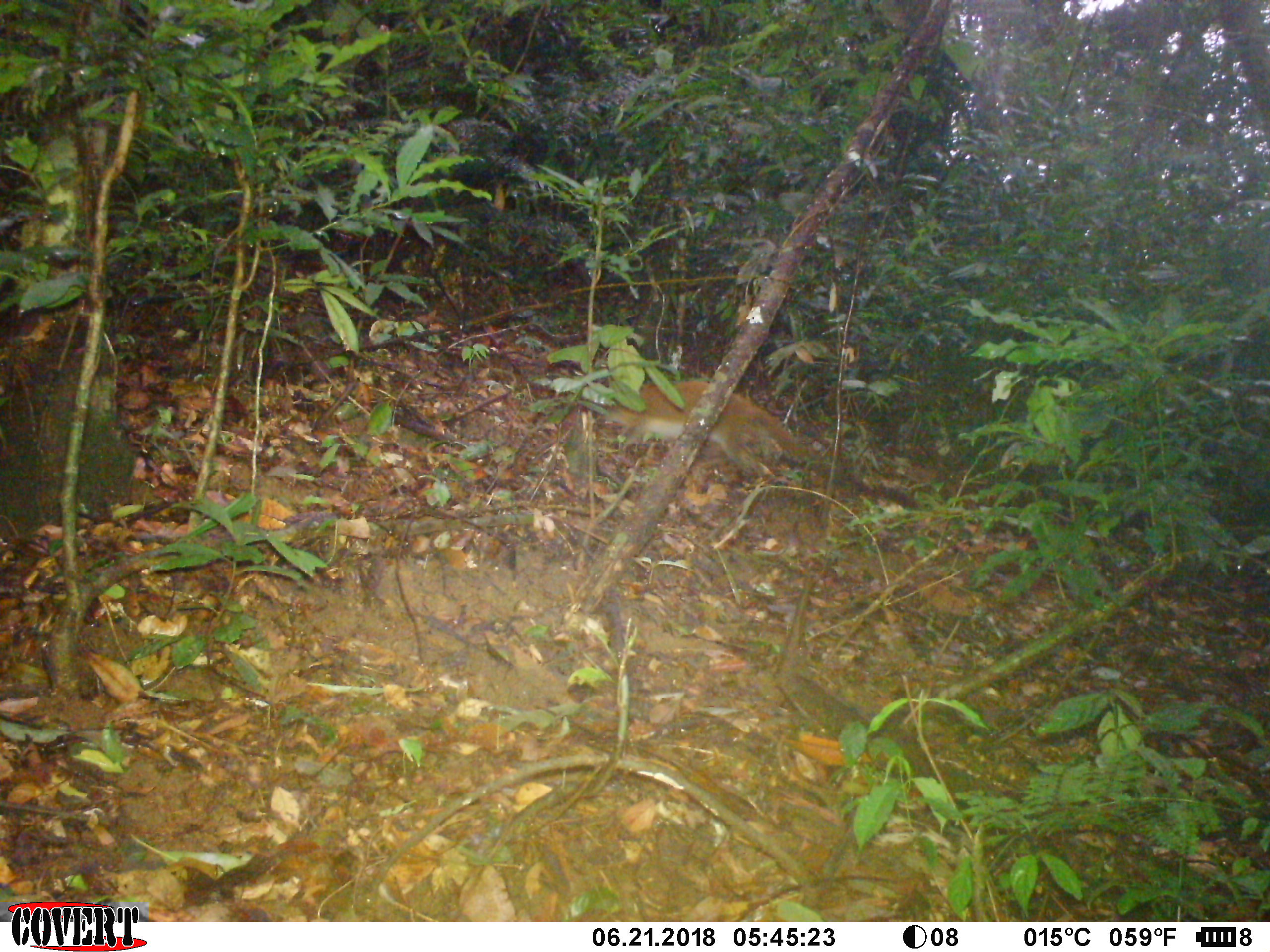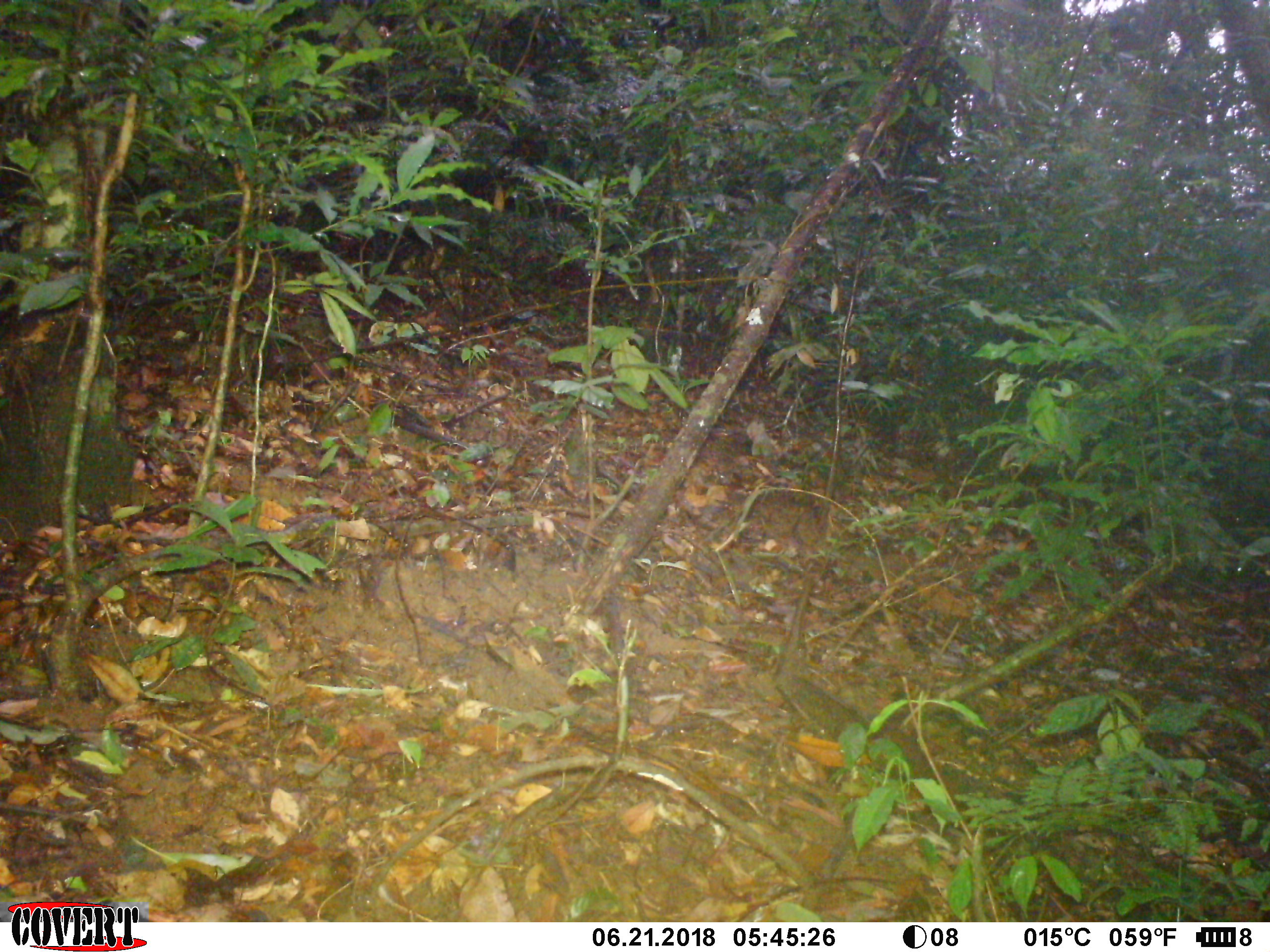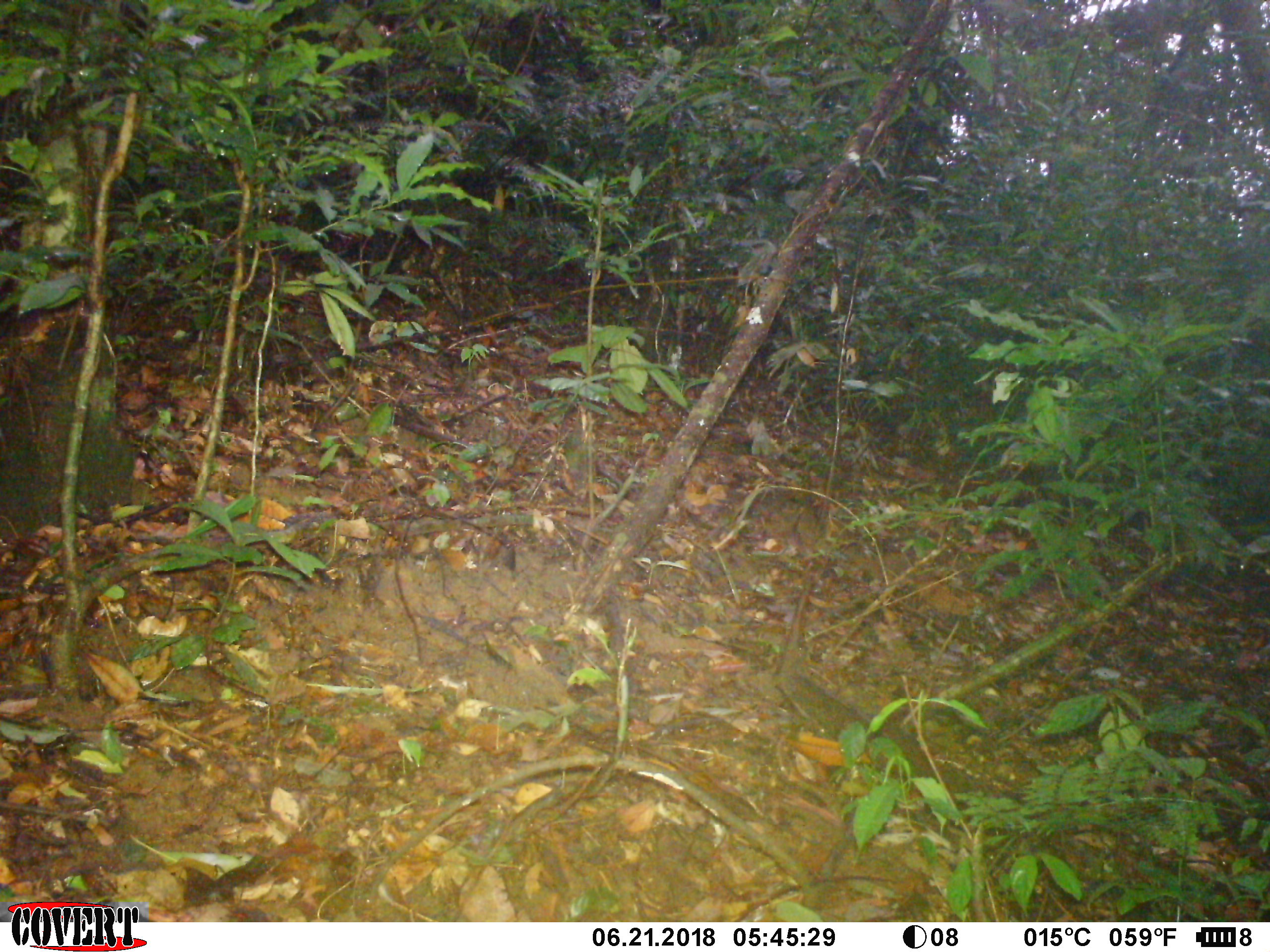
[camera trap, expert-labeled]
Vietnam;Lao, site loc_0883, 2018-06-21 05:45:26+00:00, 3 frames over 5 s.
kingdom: Animalia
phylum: Chordata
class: Mammalia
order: Carnivora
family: Viverridae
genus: Paguma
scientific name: Paguma larvata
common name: masked palm civet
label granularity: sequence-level